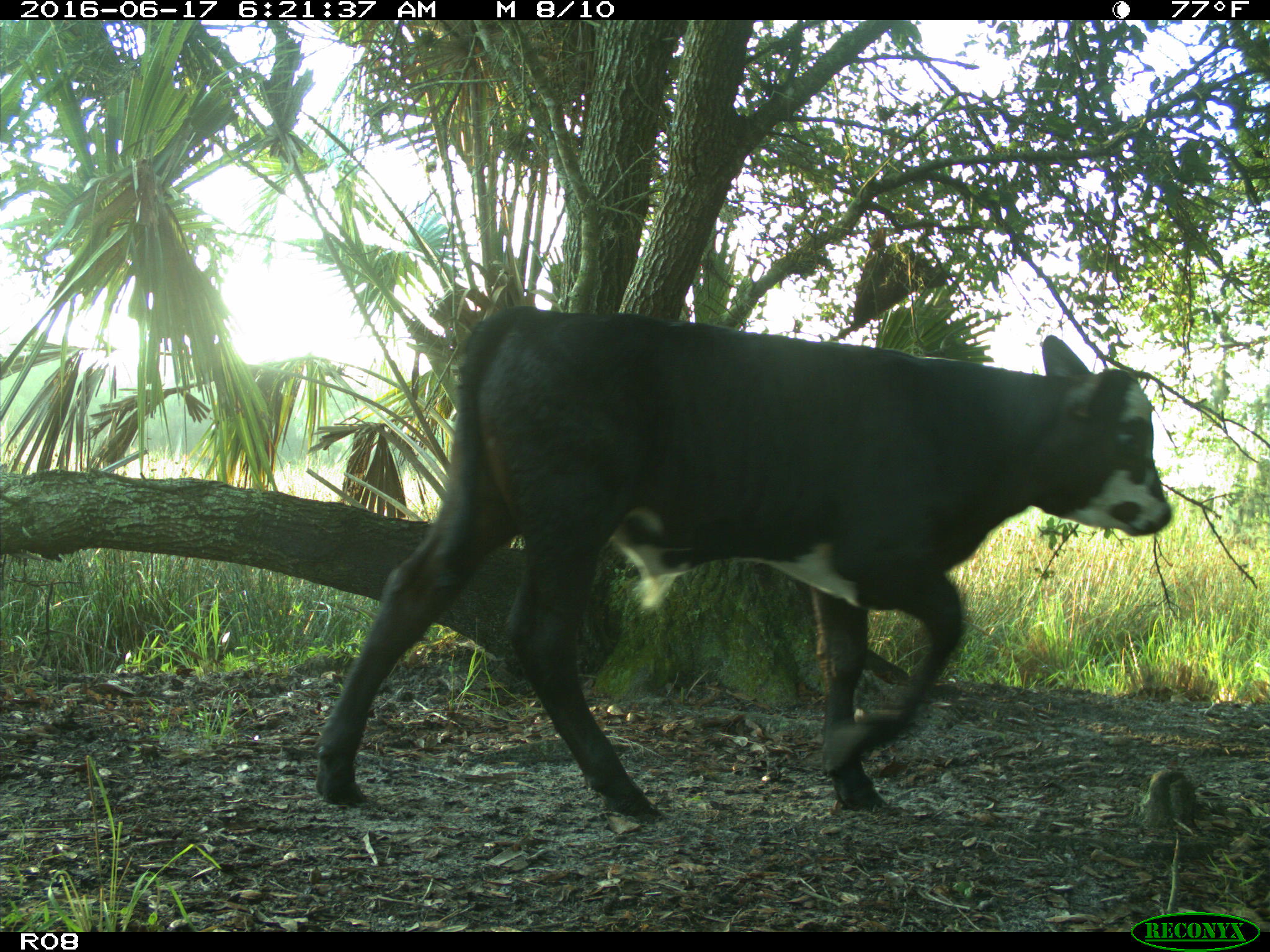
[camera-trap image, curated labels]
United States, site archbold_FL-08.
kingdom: Animalia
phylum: Chordata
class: Mammalia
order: Artiodactyla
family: Bovidae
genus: Bos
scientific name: Bos taurus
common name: domestic cow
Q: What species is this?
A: Bos taurus (domestic cow).